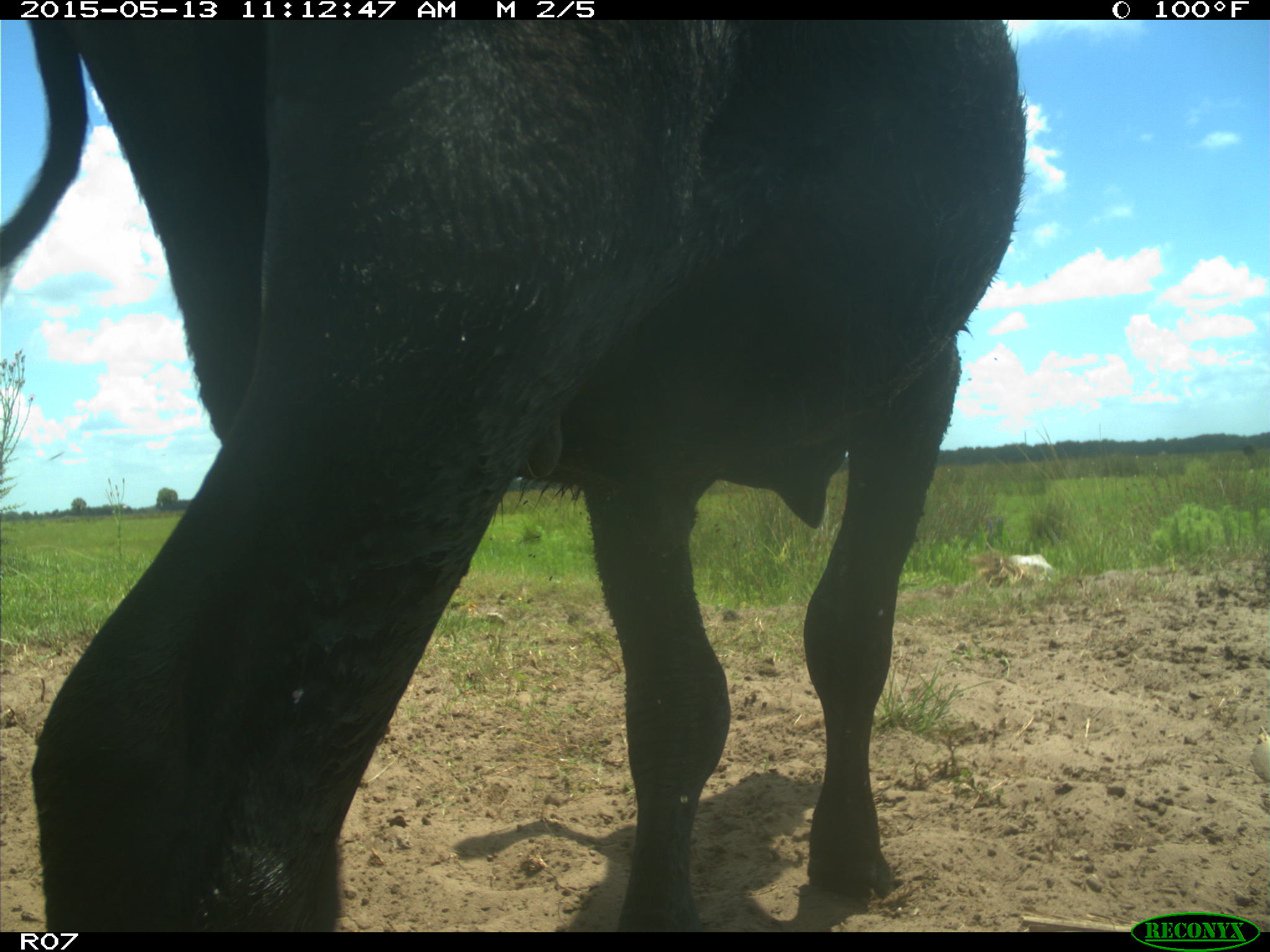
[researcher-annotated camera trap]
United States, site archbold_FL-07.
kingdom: Animalia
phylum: Chordata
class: Mammalia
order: Artiodactyla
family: Bovidae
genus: Bos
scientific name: Bos taurus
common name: domestic cow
Bos taurus (domestic cow).